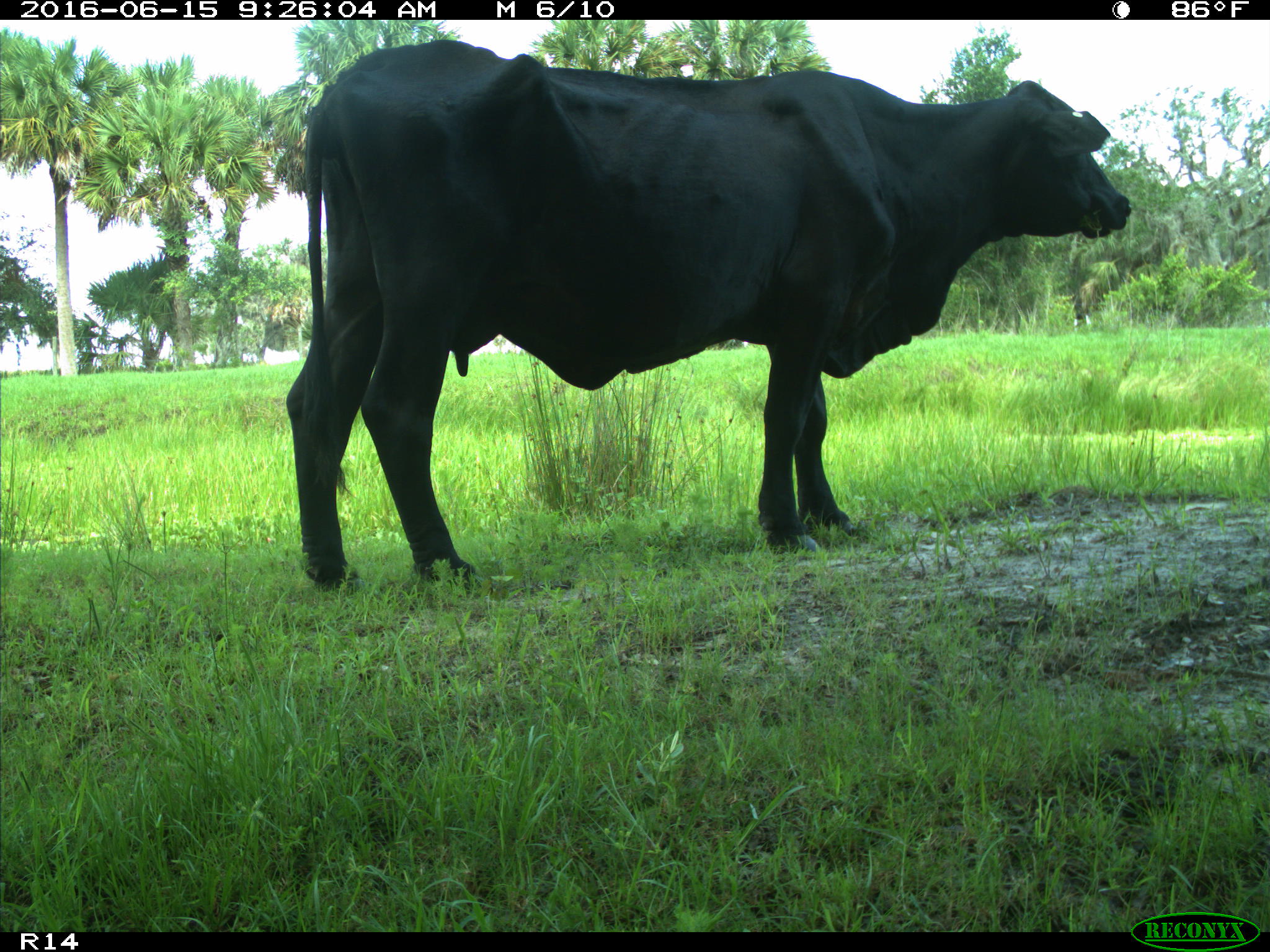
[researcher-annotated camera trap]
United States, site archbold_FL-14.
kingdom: Animalia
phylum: Chordata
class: Mammalia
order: Artiodactyla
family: Bovidae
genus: Bos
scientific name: Bos taurus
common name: domestic cow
Bos taurus (domestic cow).